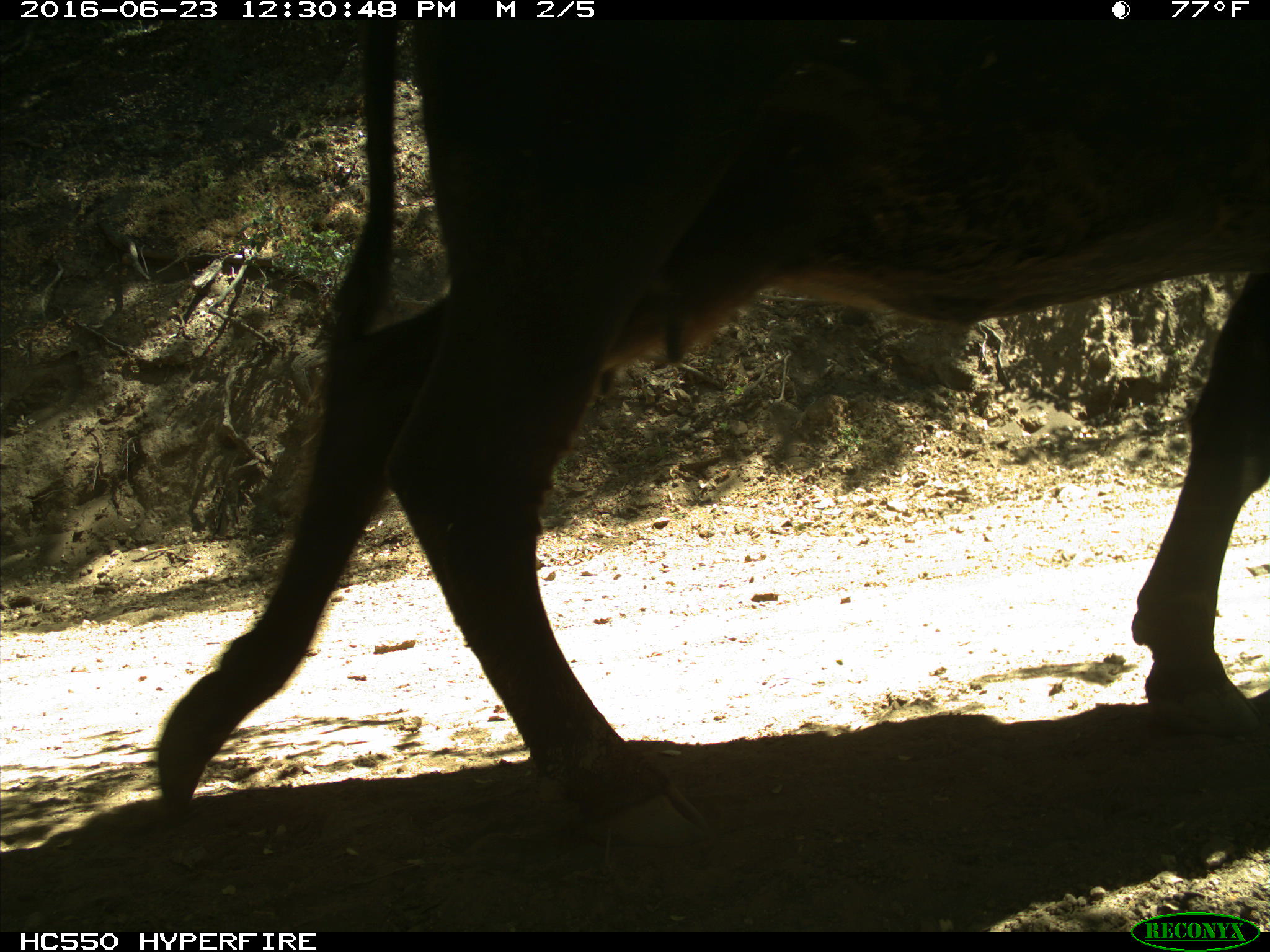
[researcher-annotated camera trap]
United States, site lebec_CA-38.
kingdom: Animalia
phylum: Chordata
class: Mammalia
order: Artiodactyla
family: Bovidae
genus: Bos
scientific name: Bos taurus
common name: domestic cow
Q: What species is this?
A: Bos taurus (domestic cow).